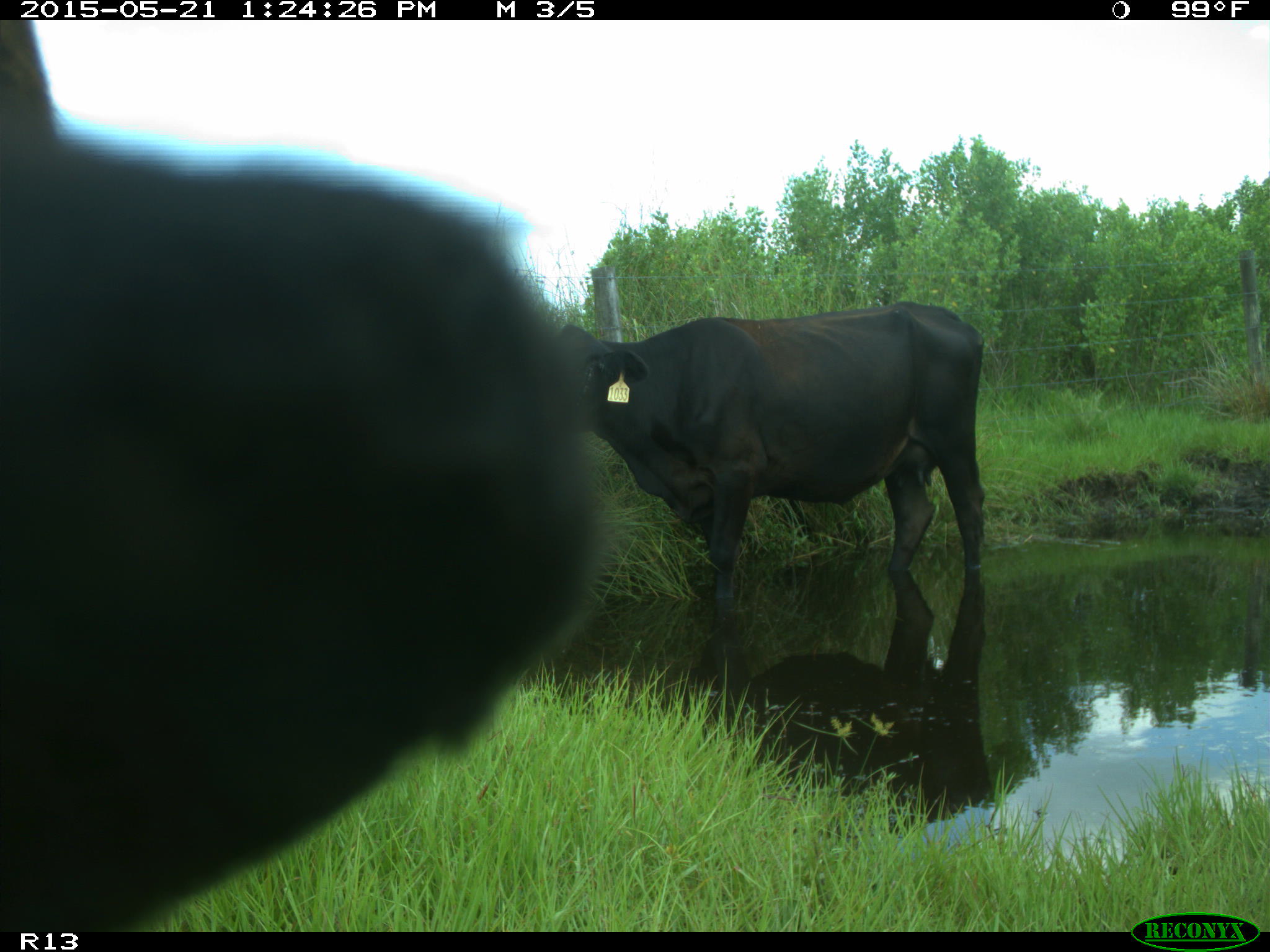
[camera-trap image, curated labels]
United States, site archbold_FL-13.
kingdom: Animalia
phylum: Chordata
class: Mammalia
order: Artiodactyla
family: Bovidae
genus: Bos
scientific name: Bos taurus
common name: domestic cow